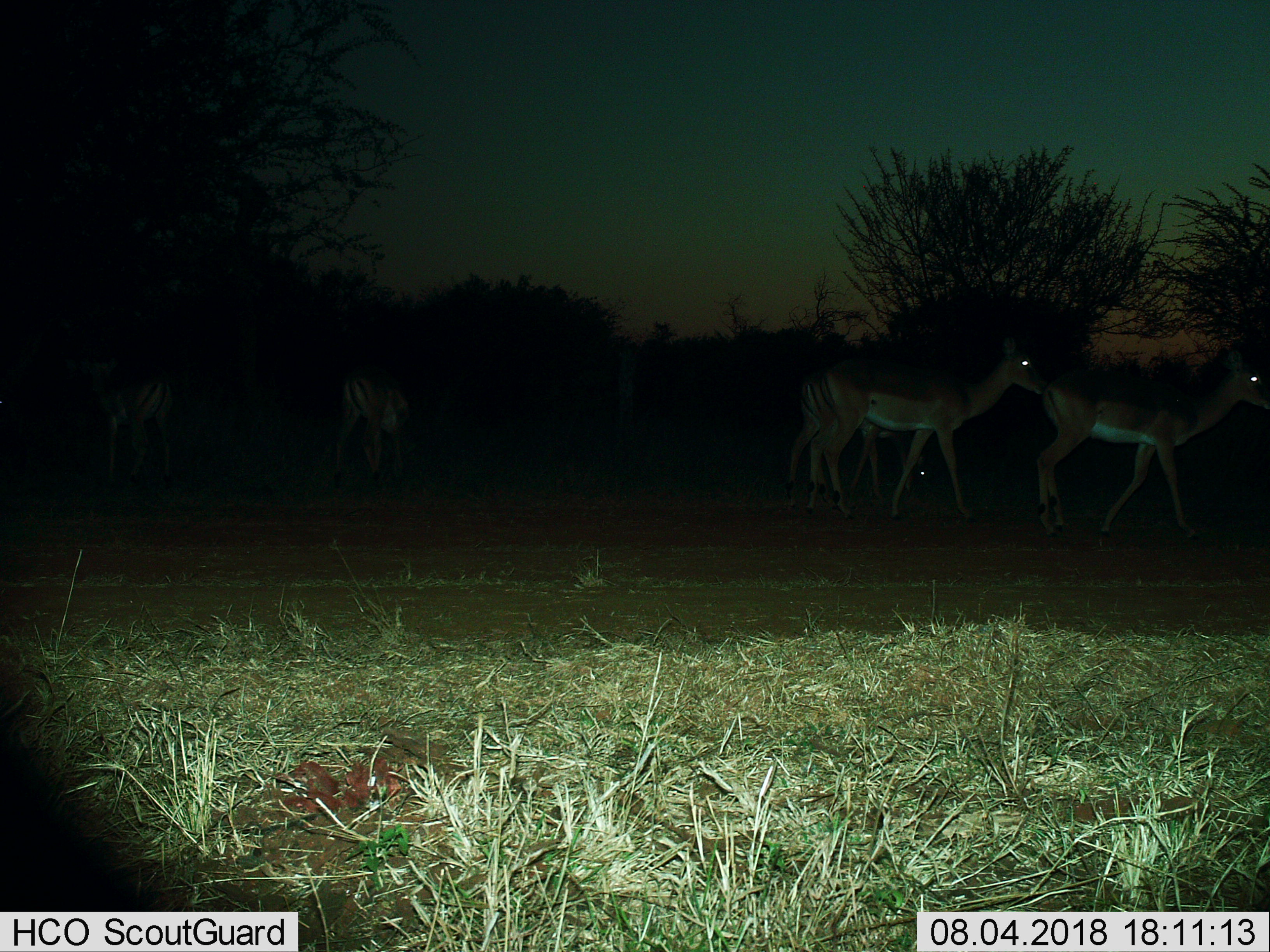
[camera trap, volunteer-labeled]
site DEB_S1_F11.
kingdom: Animalia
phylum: Chordata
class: Mammalia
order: Artiodactyla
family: Bovidae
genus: Aepyceros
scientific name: Aepyceros melampus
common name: impala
Impala (Aepyceros melampus), count 5. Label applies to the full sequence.